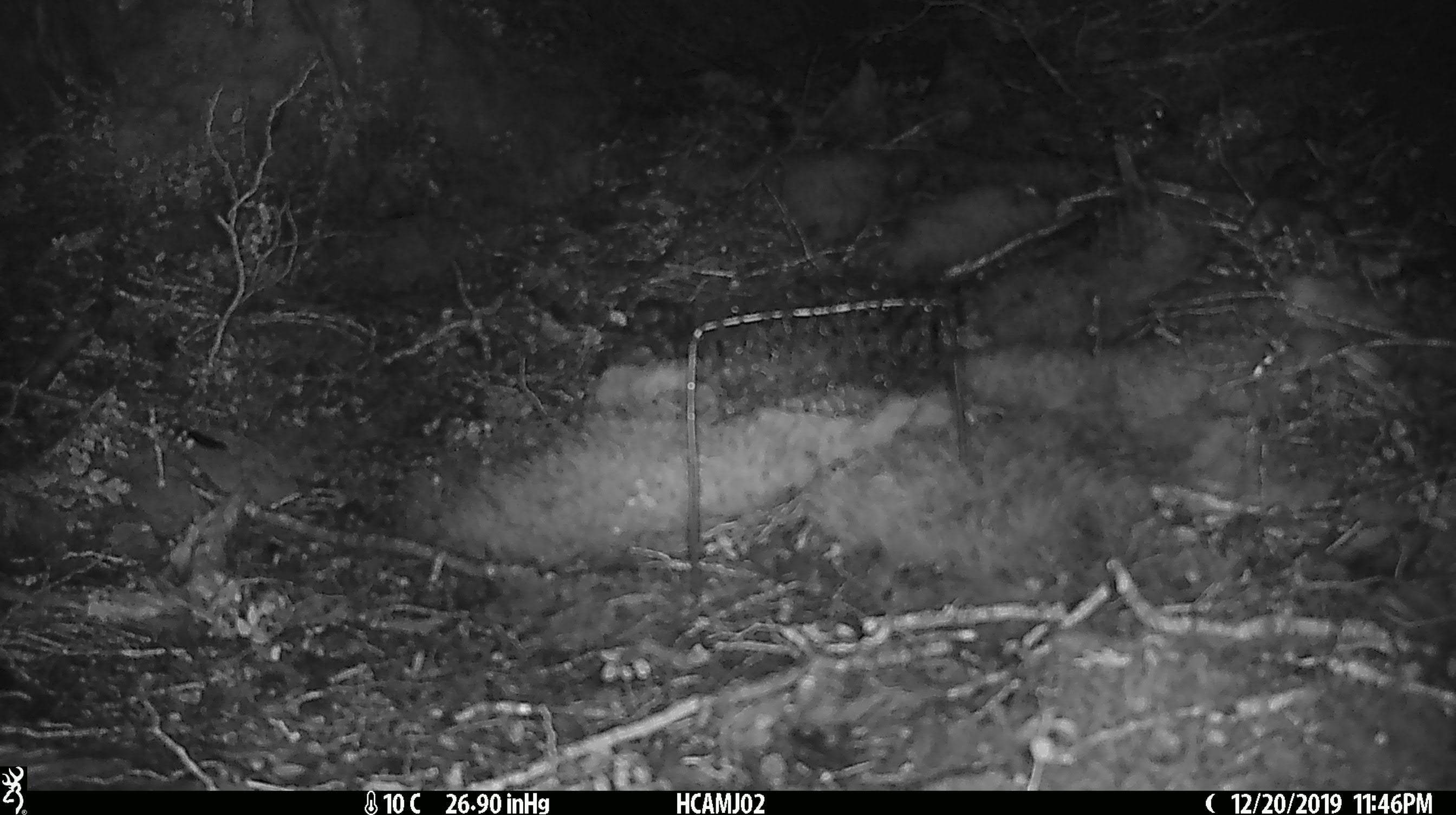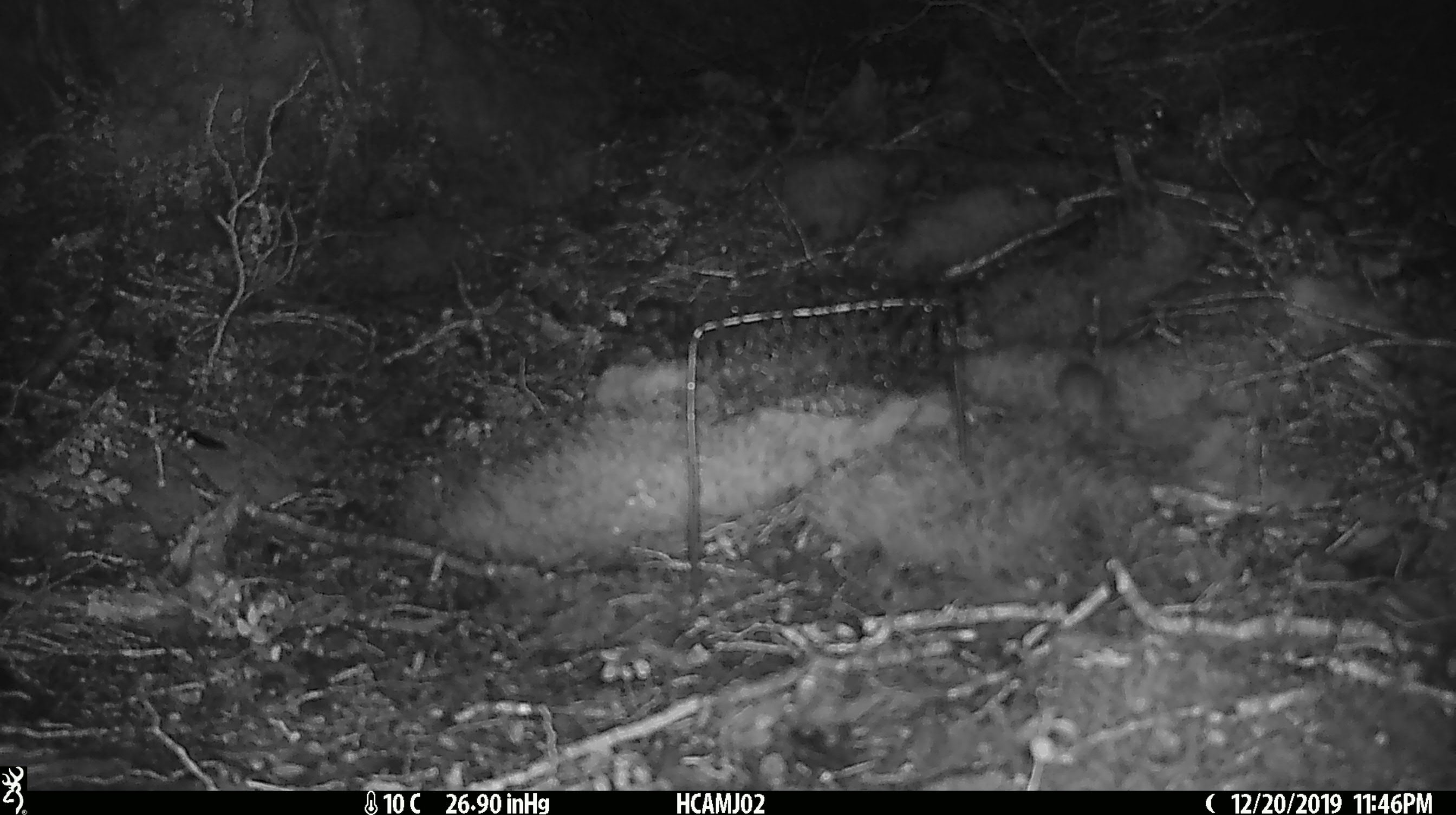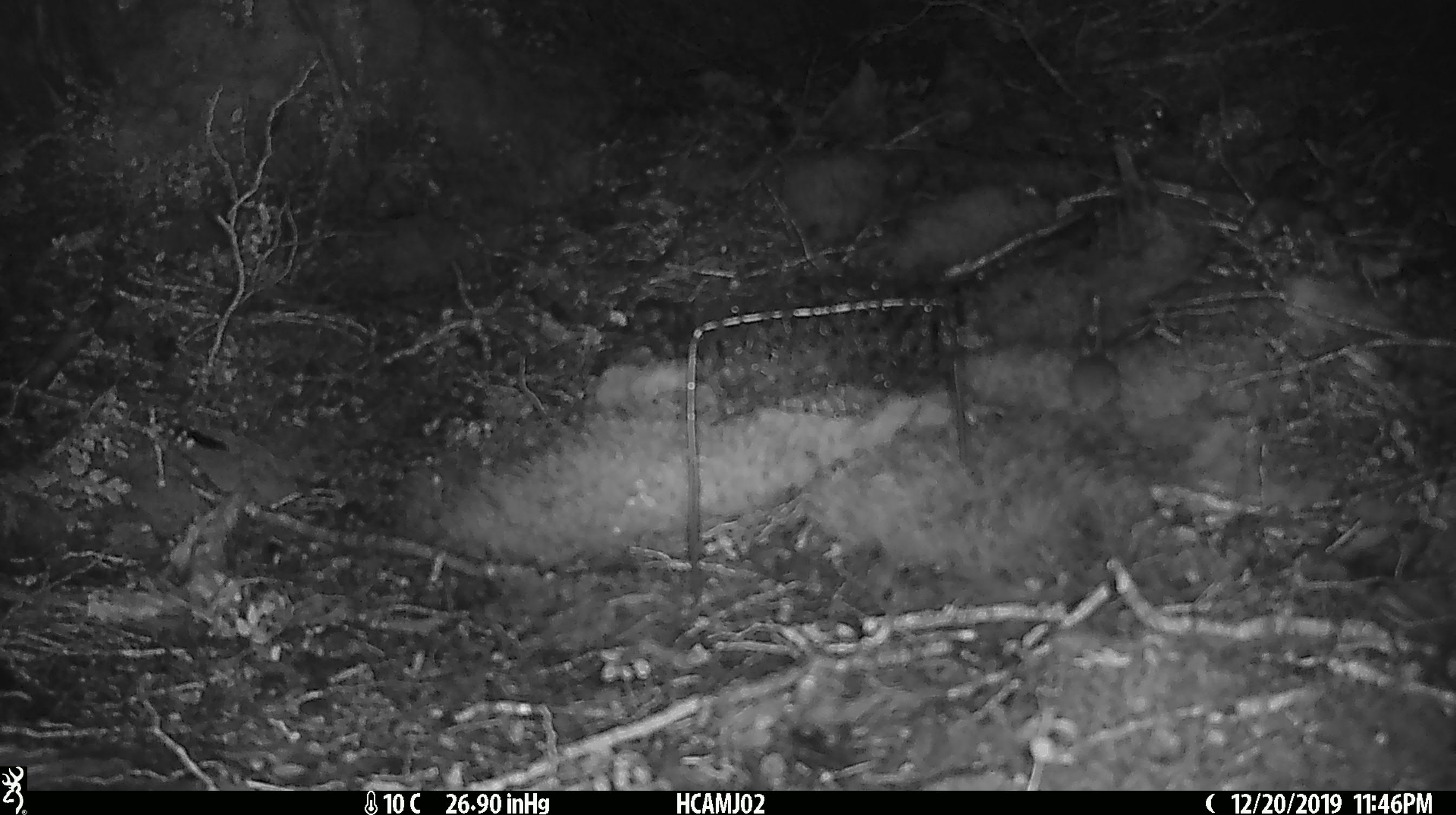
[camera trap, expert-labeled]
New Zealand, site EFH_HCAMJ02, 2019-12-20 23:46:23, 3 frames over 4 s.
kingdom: Animalia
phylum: Chordata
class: Mammalia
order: Rodentia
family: Muridae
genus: Mus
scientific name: Mus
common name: mouse